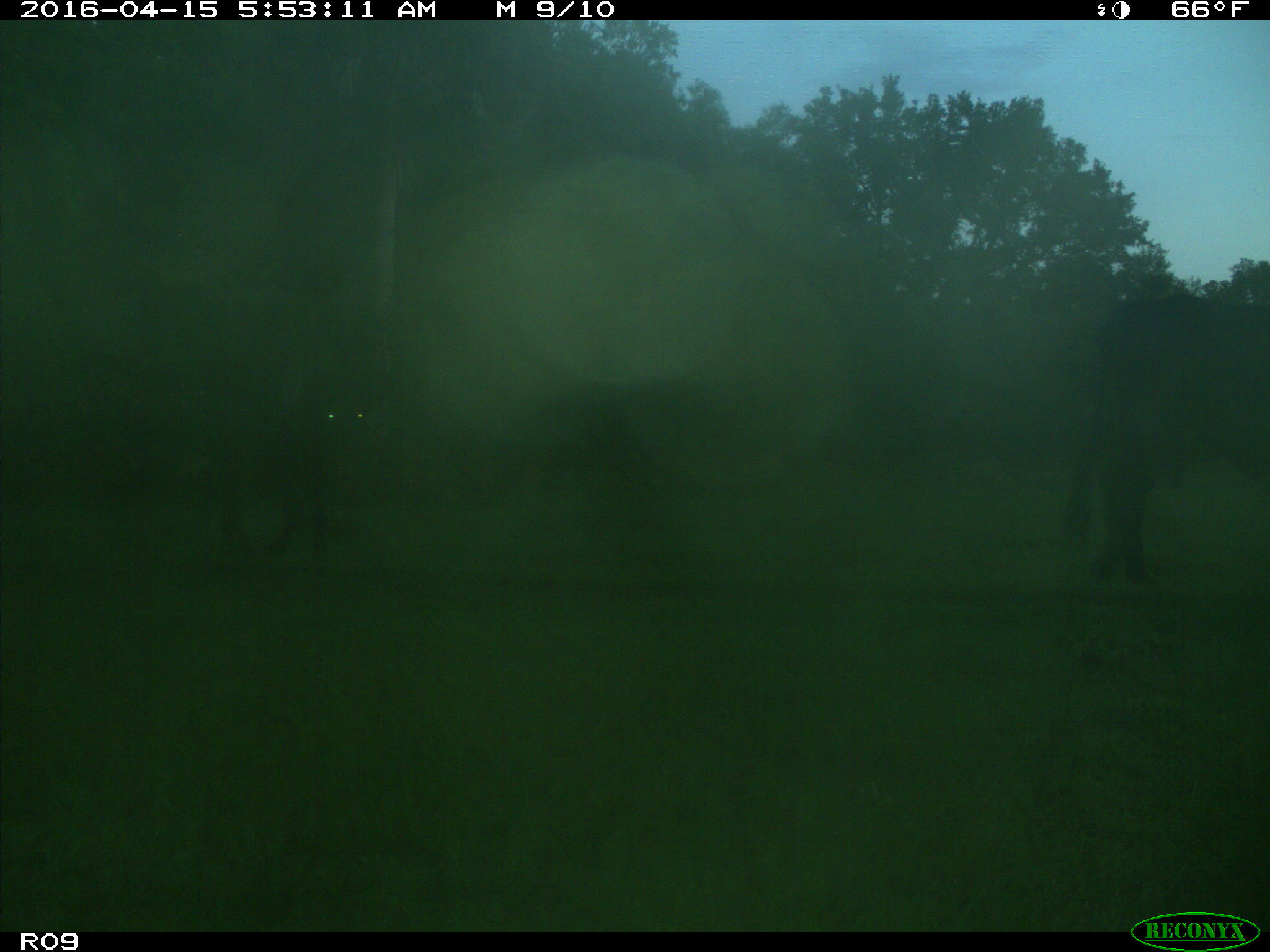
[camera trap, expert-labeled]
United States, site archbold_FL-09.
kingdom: Animalia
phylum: Chordata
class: Mammalia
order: Artiodactyla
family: Bovidae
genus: Bos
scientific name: Bos taurus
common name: domestic cow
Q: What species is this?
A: Bos taurus (domestic cow).